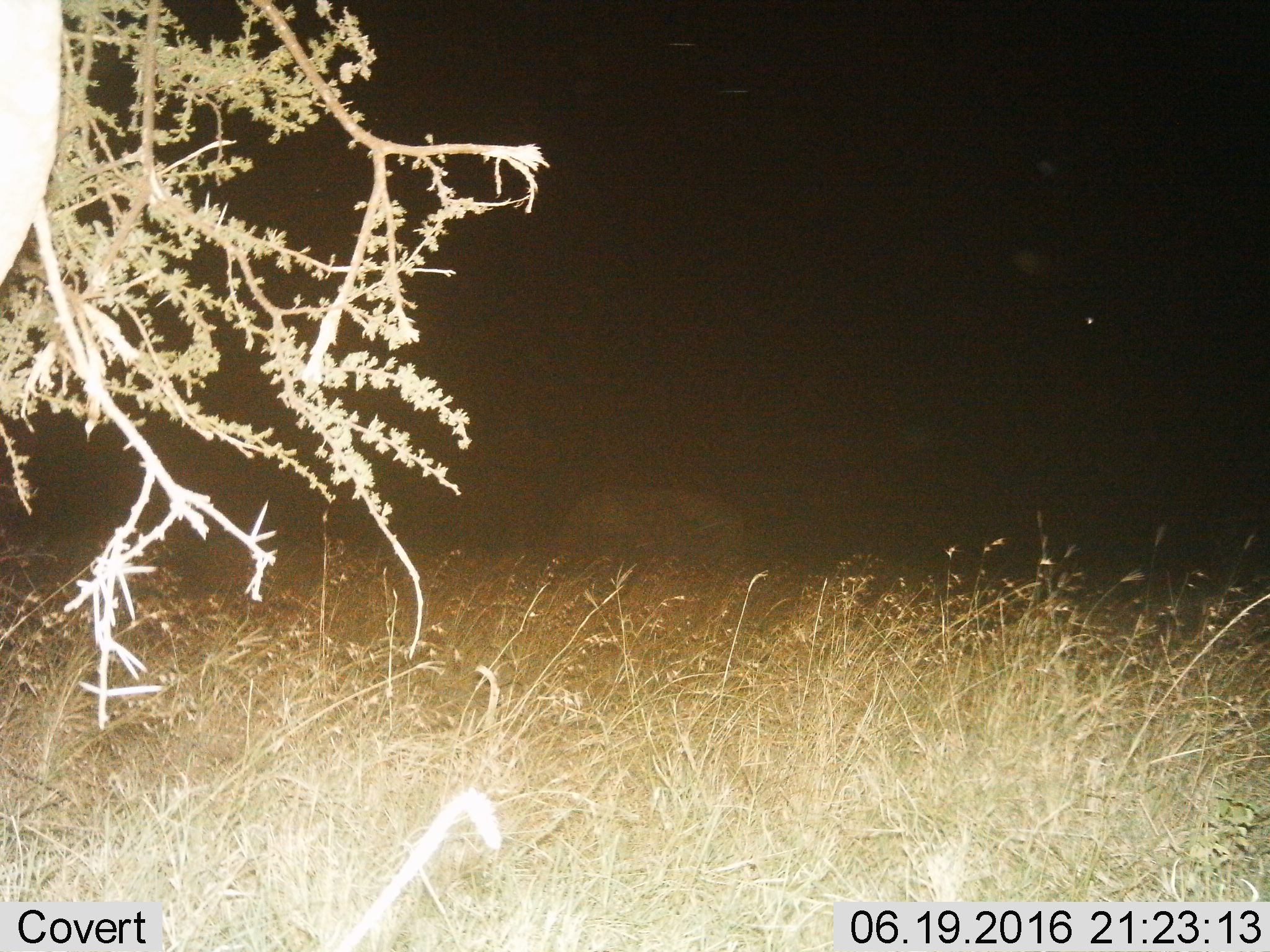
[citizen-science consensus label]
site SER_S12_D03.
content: unidentified animal